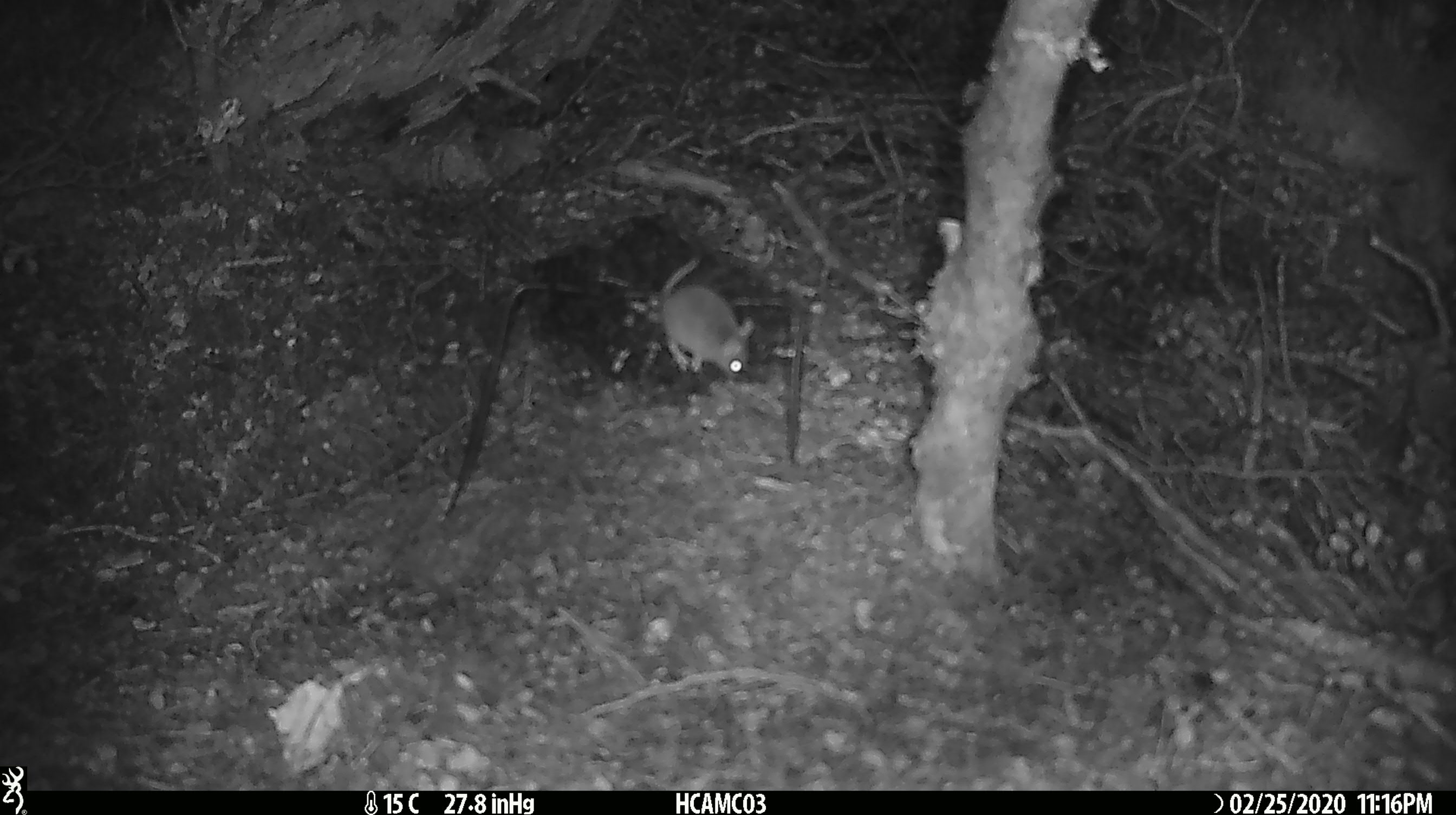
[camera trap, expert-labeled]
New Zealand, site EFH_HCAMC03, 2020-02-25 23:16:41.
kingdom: Animalia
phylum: Chordata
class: Mammalia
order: Rodentia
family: Muridae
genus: Mus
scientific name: Mus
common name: mouse